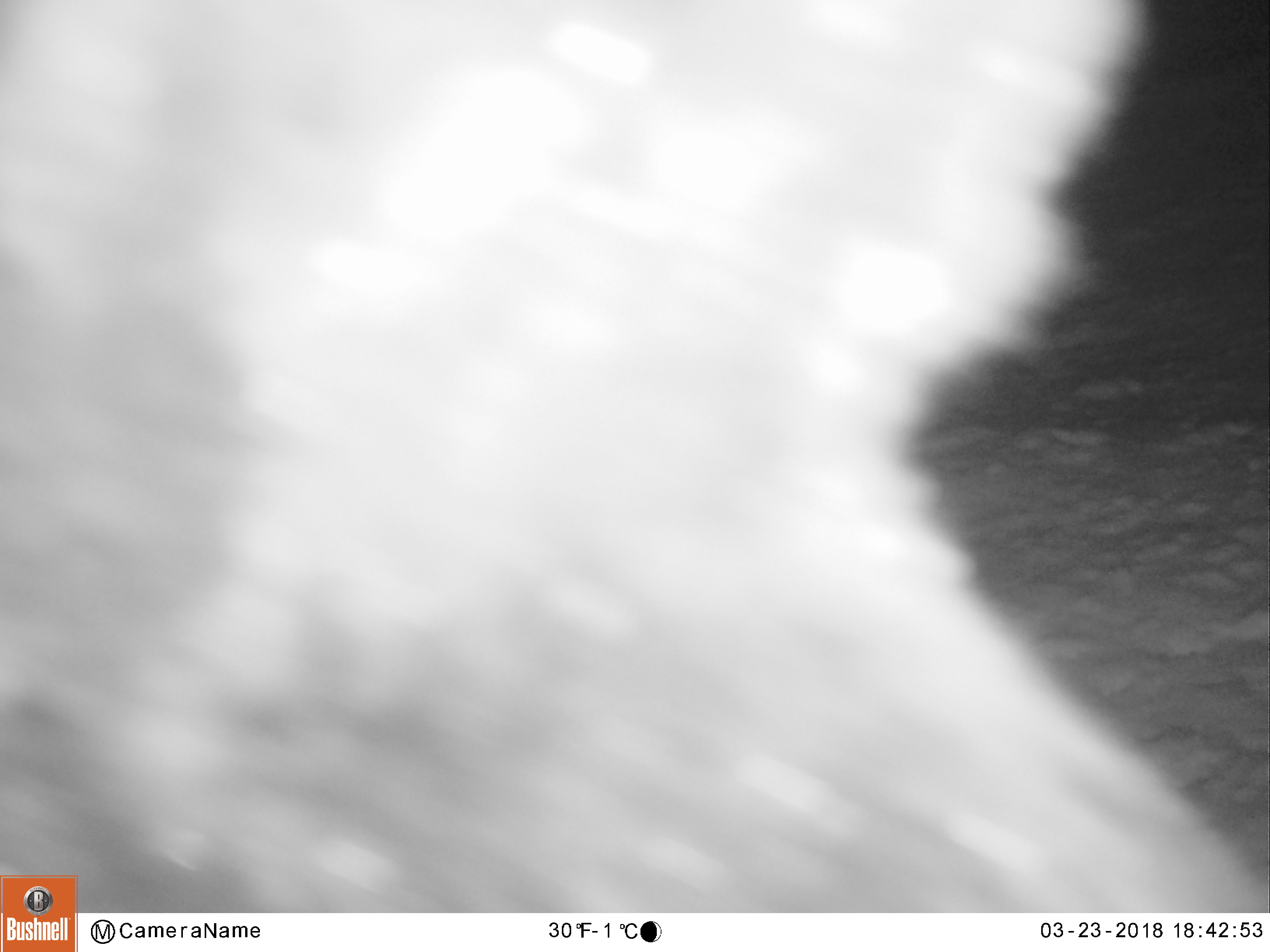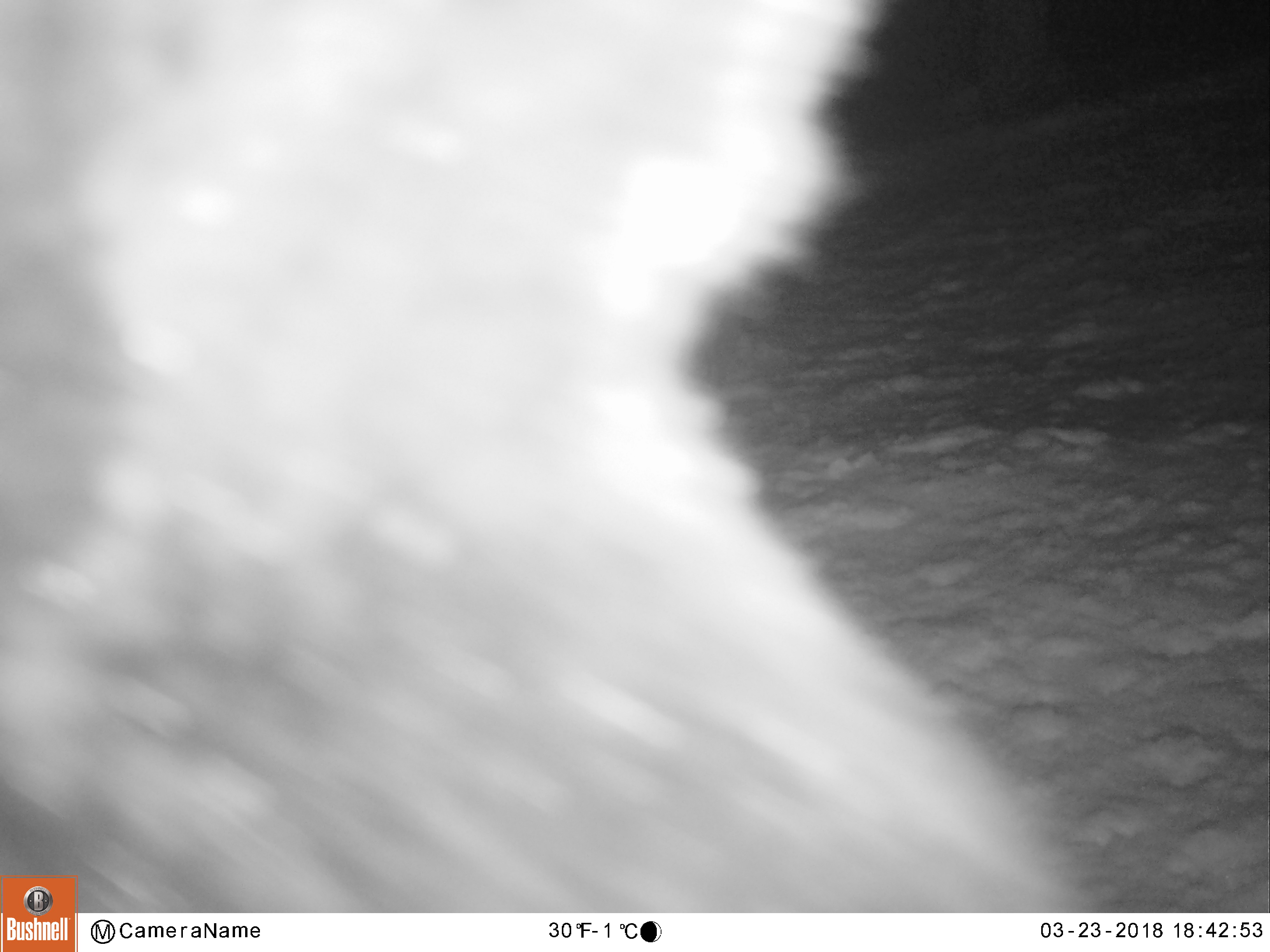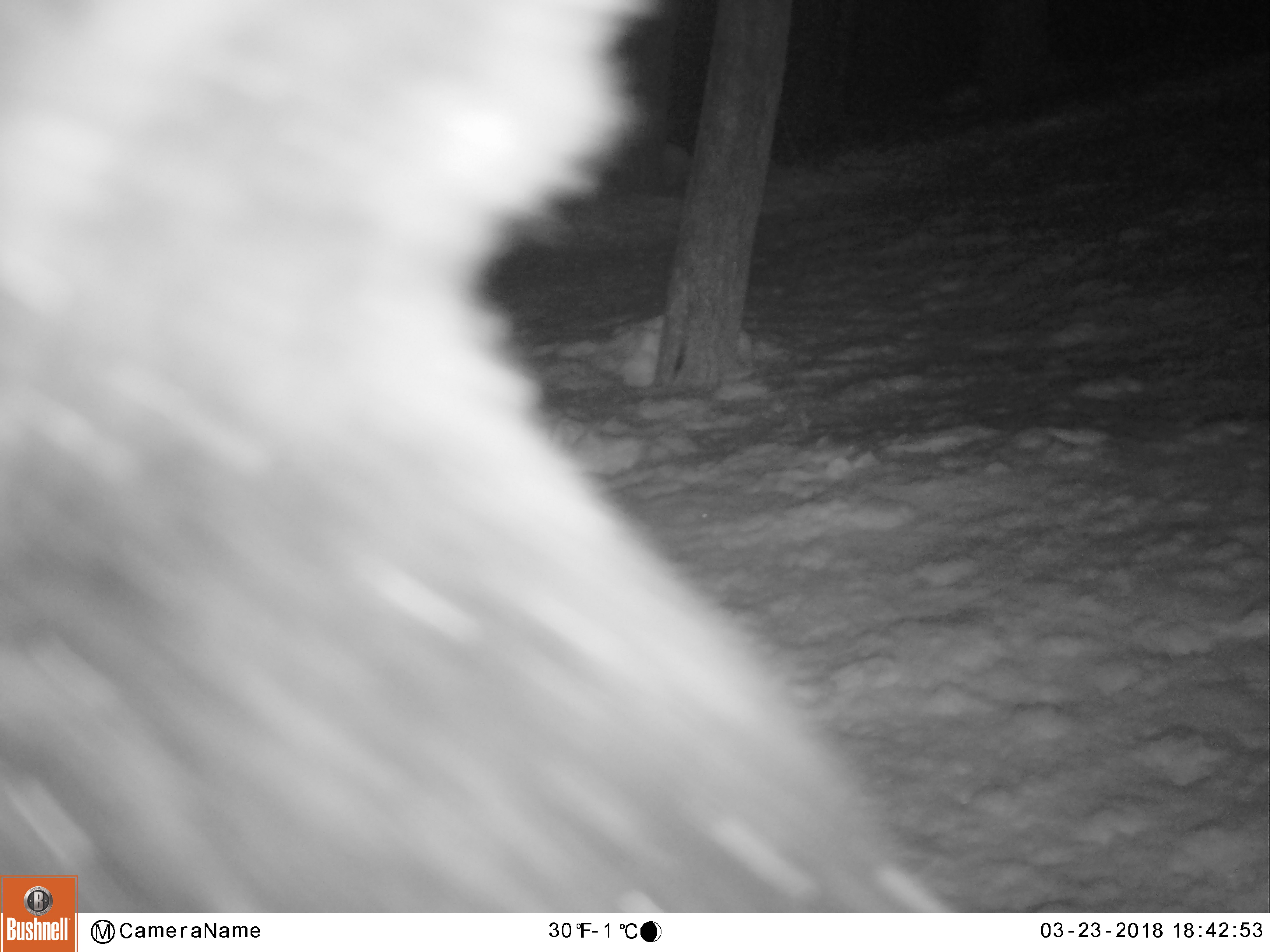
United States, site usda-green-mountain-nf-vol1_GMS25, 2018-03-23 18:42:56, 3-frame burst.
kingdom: Animalia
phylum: Chordata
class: Mammalia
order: Carnivora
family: Ursidae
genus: Ursus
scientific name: Ursus americanus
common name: black bear